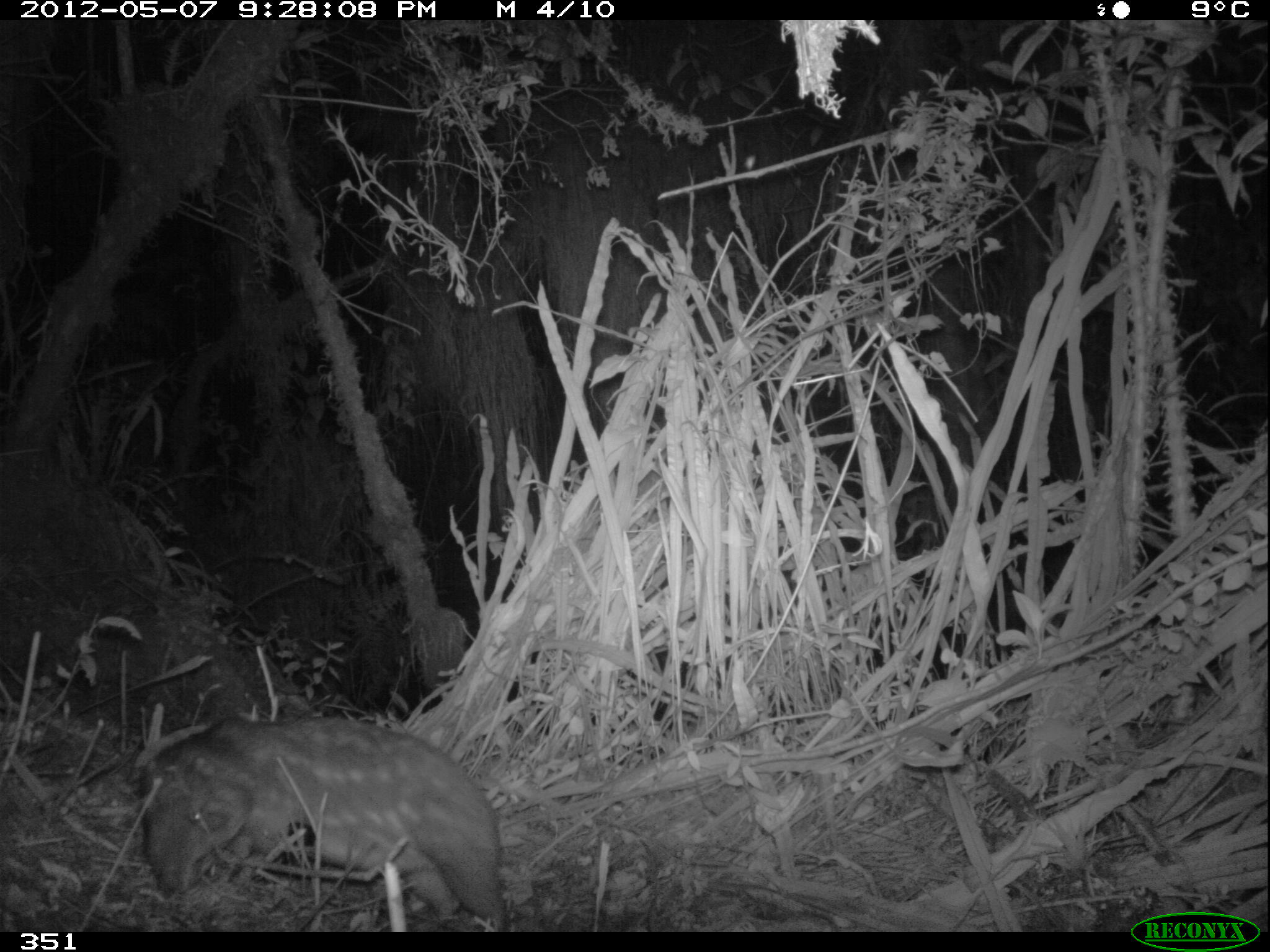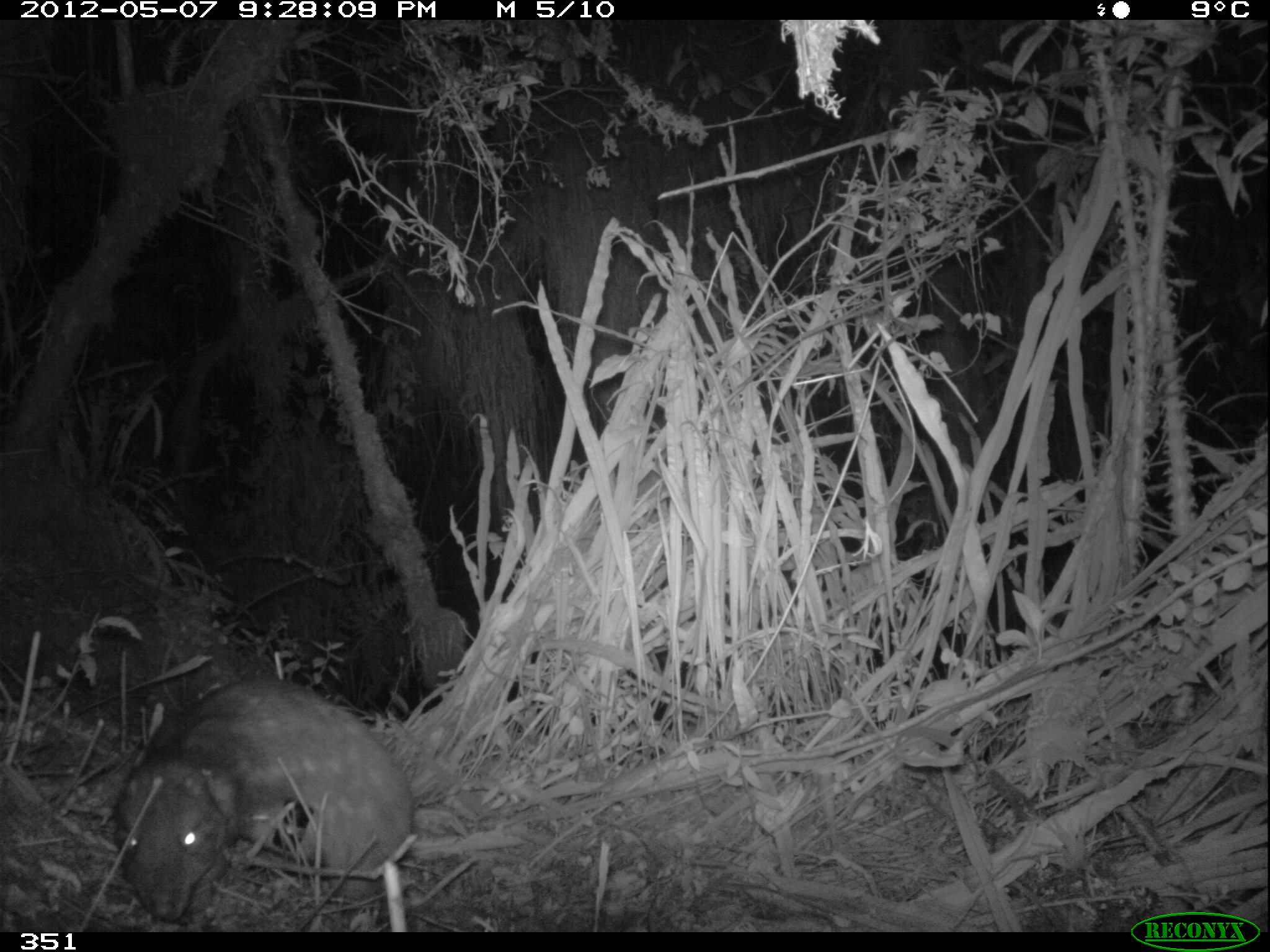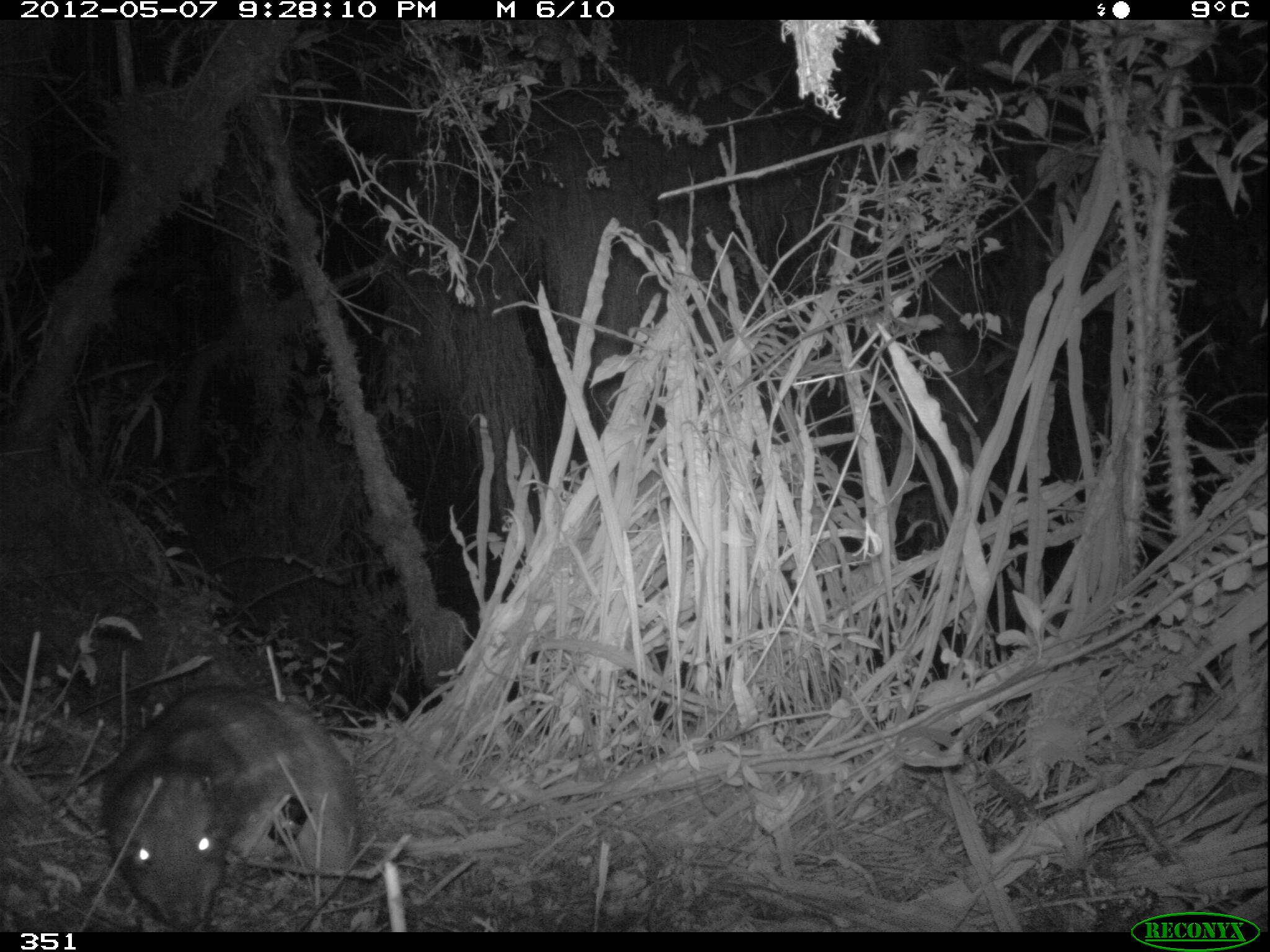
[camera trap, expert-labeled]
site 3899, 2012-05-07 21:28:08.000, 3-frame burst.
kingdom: Animalia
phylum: Chordata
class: Mammalia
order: Rodentia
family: Cuniculidae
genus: Cuniculus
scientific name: Cuniculus taczanowskii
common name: mountain paca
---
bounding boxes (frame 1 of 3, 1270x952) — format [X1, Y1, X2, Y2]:
cuniculus taczanowskii: [136, 713, 511, 932]